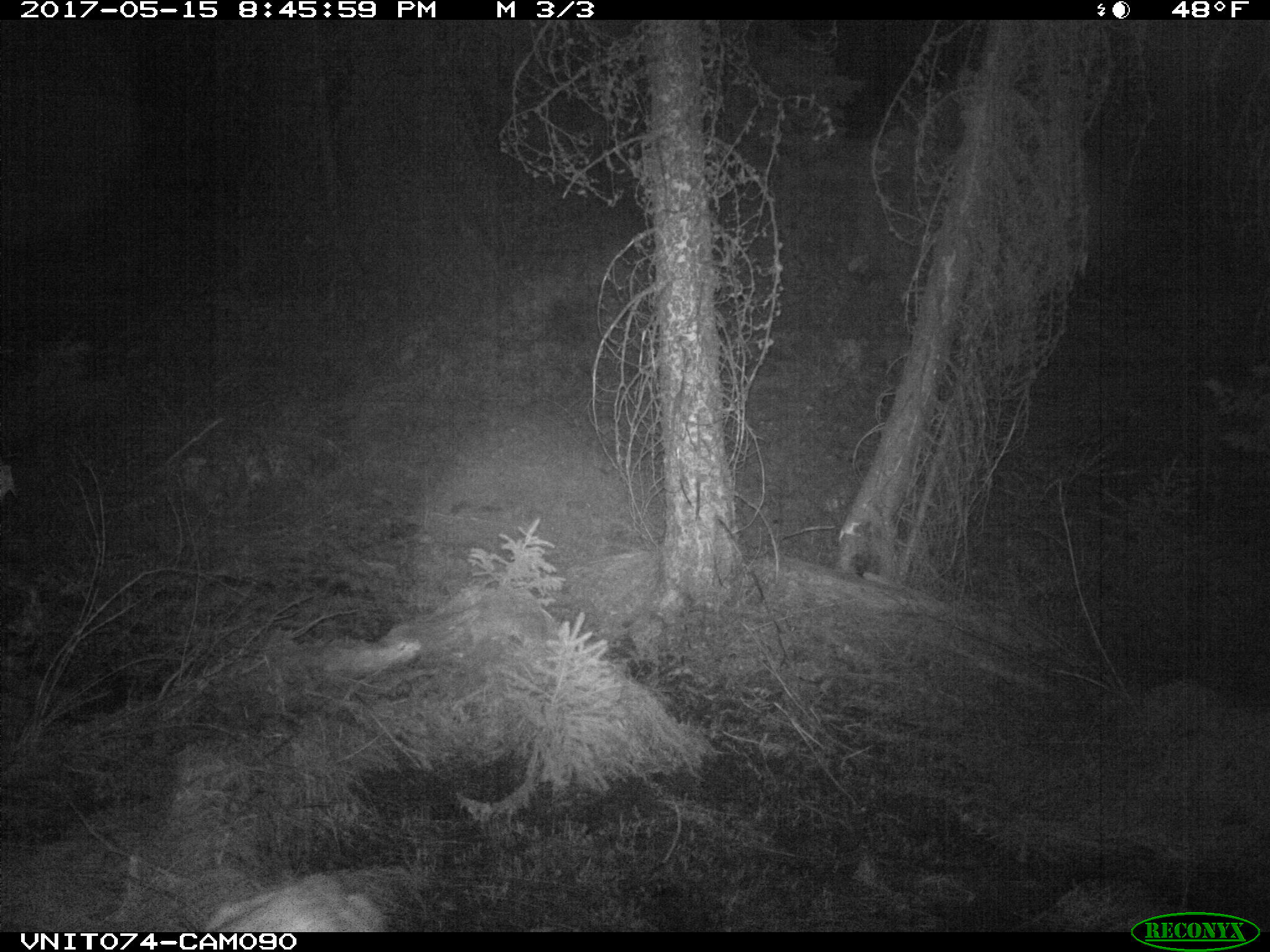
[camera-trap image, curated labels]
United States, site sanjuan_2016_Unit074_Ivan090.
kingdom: Animalia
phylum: Chordata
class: Mammalia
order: Artiodactyla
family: Cervidae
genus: Odocoileus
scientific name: Odocoileus hemionus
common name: mule deer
Odocoileus hemionus (mule deer).